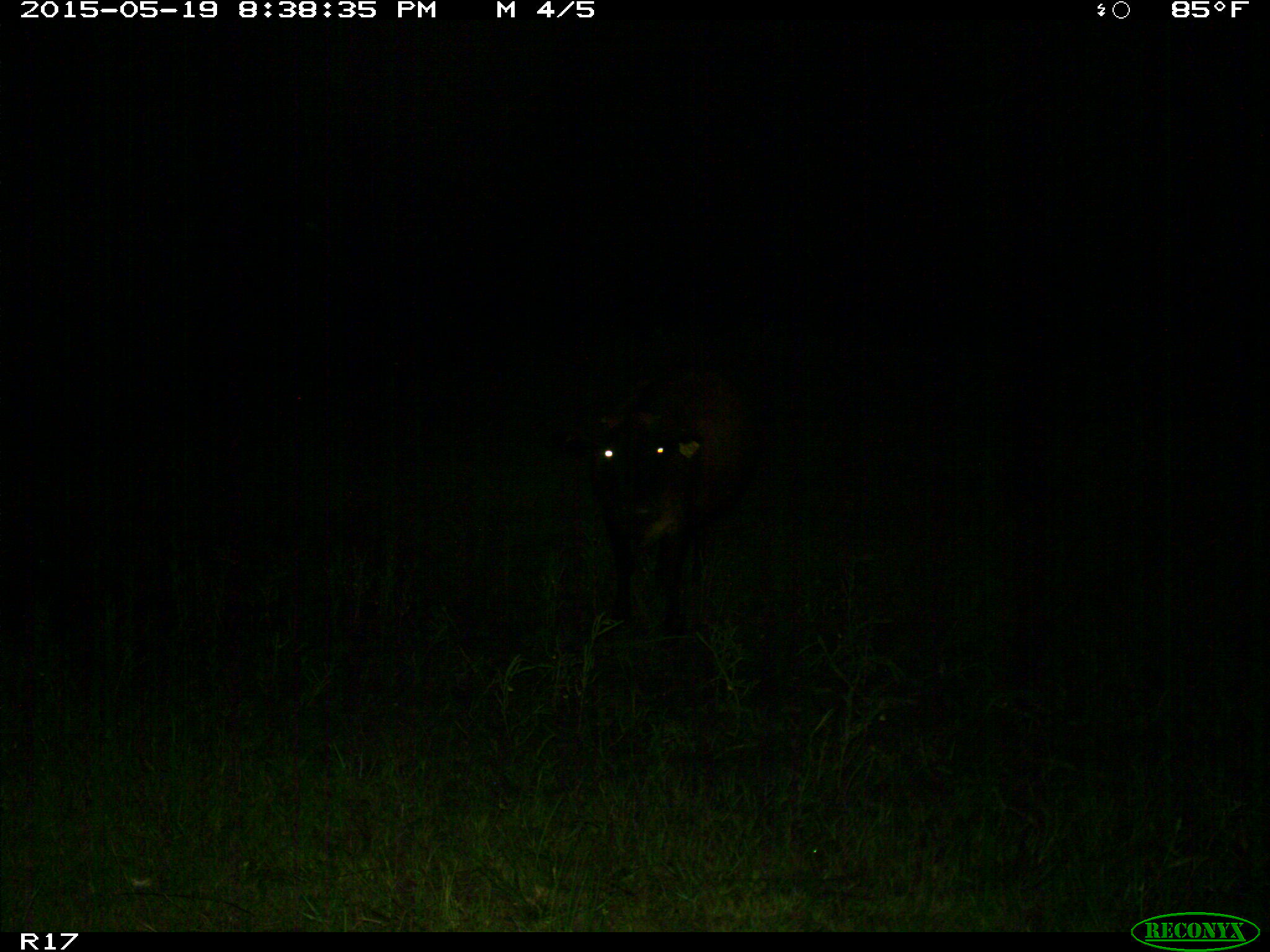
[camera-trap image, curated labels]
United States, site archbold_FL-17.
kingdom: Animalia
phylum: Chordata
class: Mammalia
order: Artiodactyla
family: Bovidae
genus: Bos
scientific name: Bos taurus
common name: domestic cow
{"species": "Bos taurus (domestic cow)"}